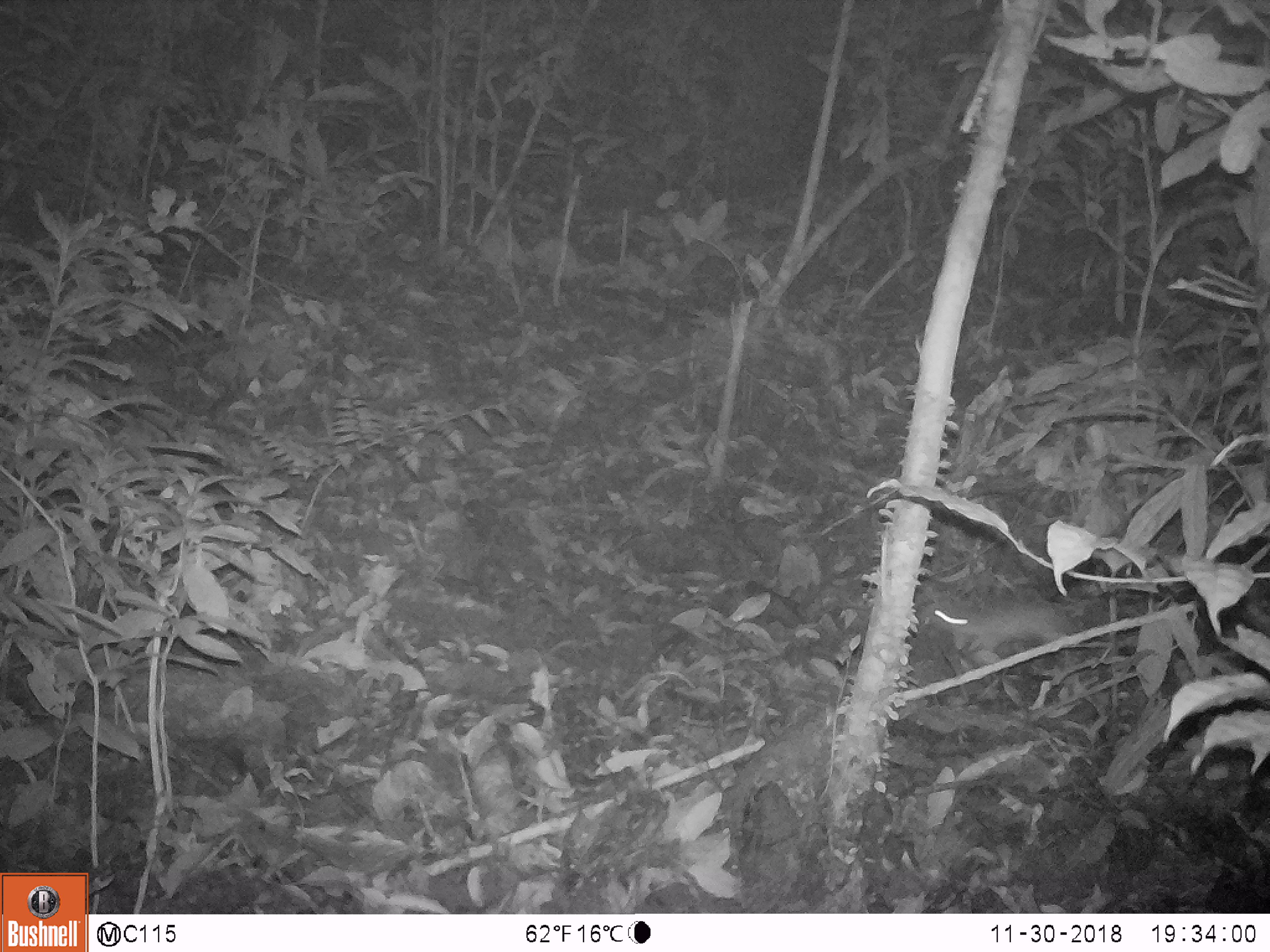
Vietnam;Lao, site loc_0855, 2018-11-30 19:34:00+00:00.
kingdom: Animalia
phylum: Chordata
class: Mammalia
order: Rodentia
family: Muridae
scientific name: Muridae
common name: old-world mice and rats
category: unidentified murid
Unidentified murid (old-world mice and rats) (Muridae). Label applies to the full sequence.